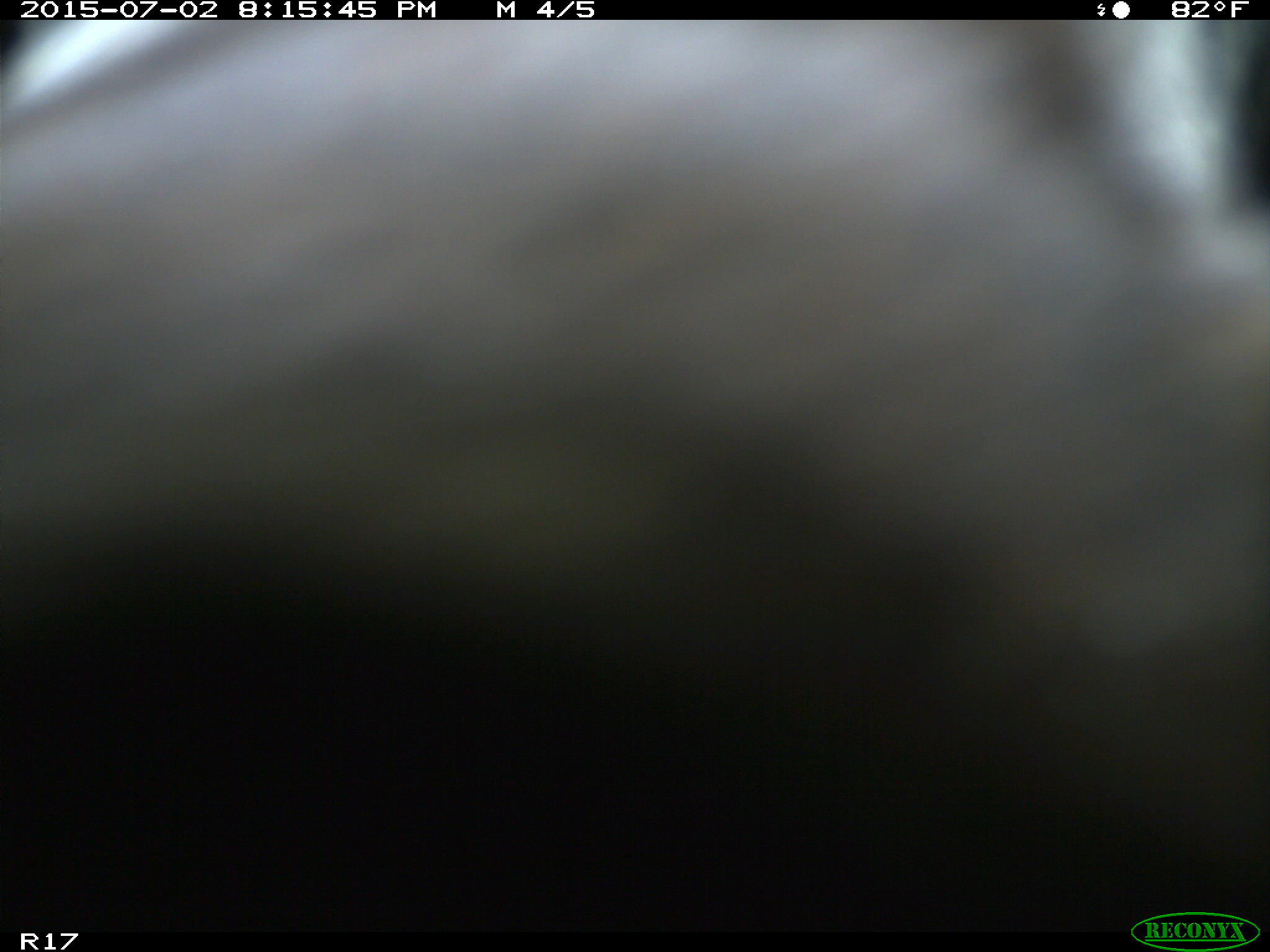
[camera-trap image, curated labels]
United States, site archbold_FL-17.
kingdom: Animalia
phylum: Chordata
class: Mammalia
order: Artiodactyla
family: Bovidae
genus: Bos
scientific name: Bos taurus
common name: domestic cow